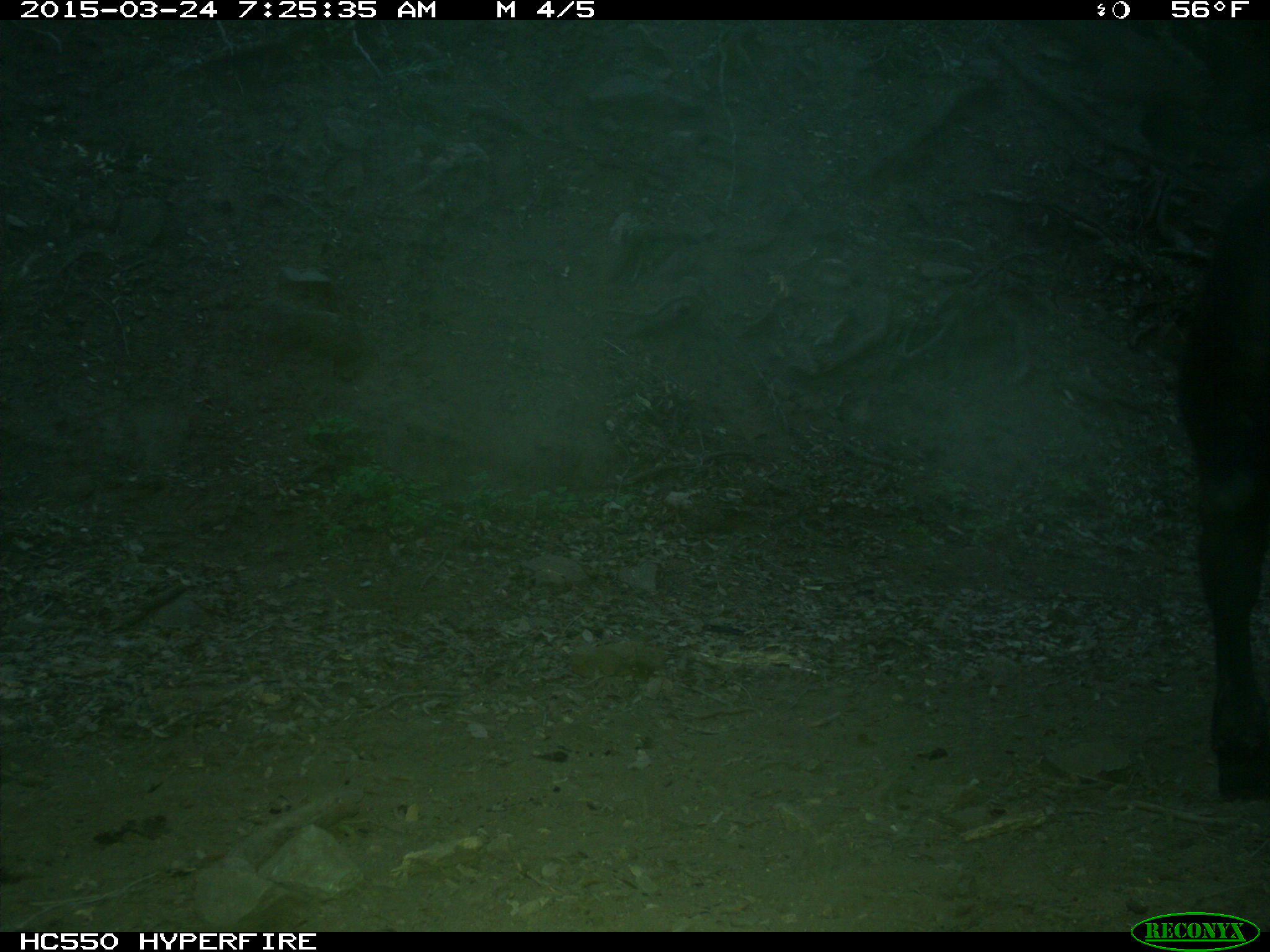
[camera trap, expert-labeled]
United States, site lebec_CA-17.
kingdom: Animalia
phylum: Chordata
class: Mammalia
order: Artiodactyla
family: Bovidae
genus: Bos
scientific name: Bos taurus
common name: domestic cow